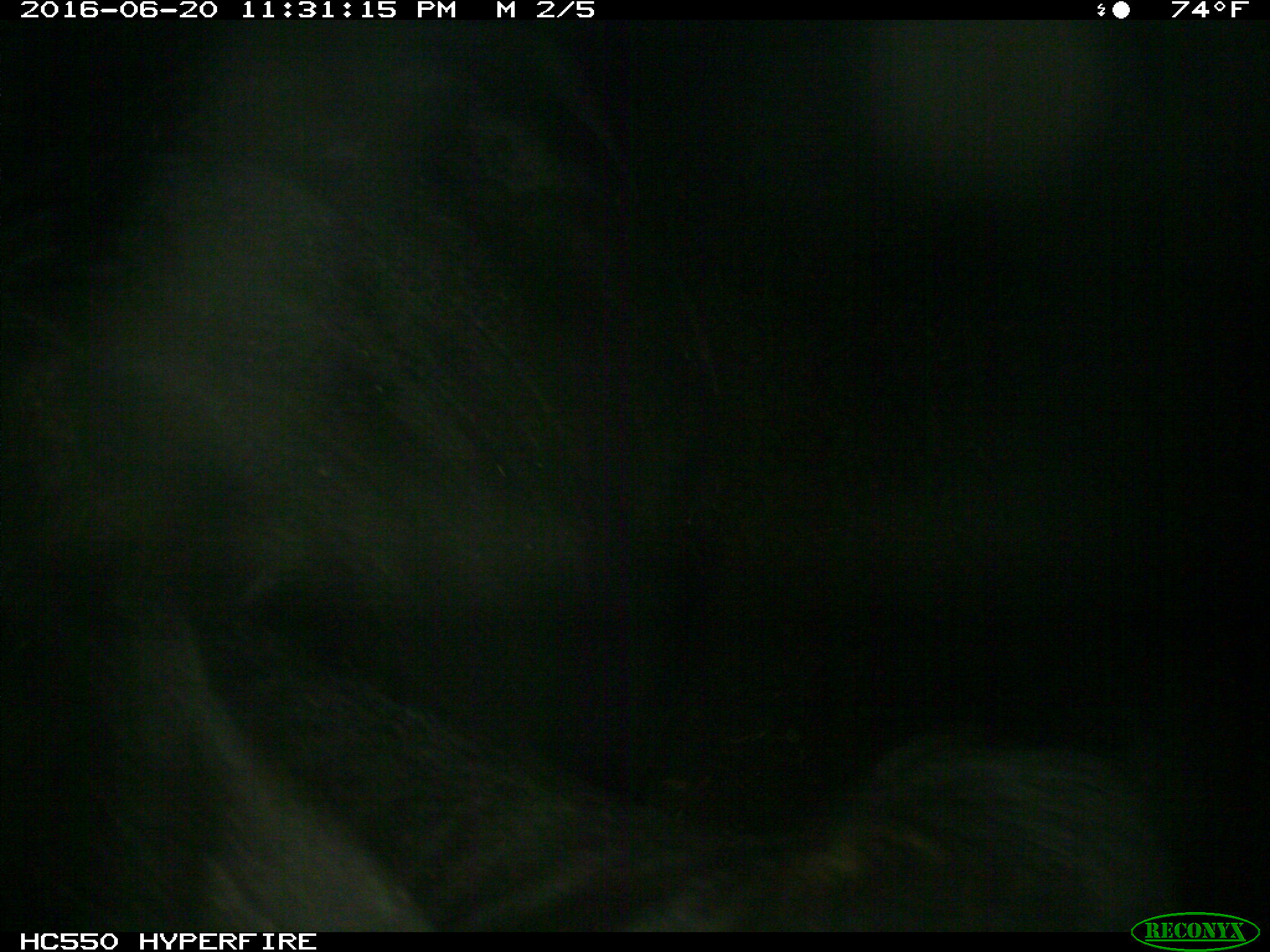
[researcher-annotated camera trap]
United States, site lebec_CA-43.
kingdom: Animalia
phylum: Chordata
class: Mammalia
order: Artiodactyla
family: Bovidae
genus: Bos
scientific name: Bos taurus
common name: domestic cow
Bos taurus (domestic cow).